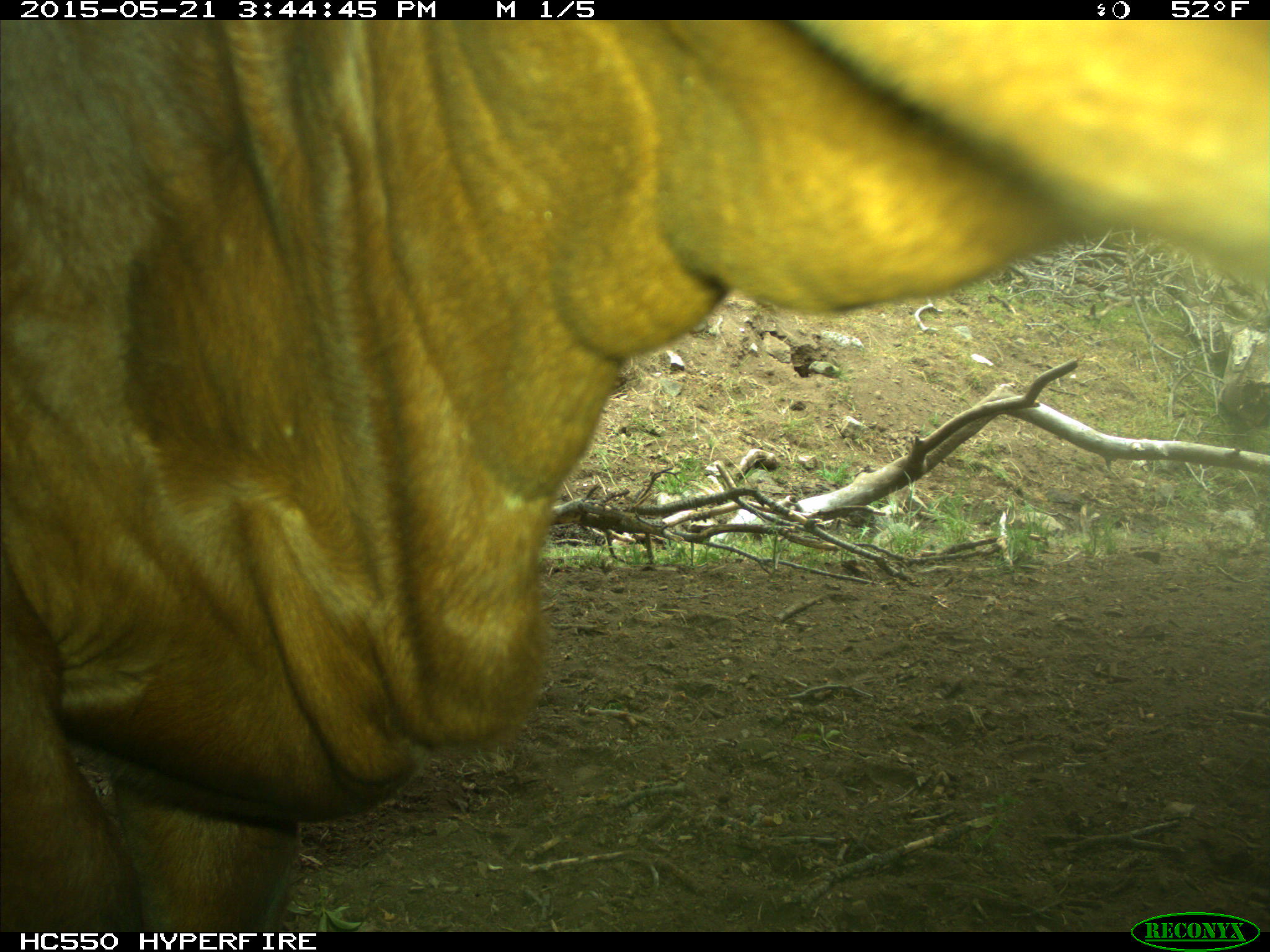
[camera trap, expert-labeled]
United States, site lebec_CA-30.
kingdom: Animalia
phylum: Chordata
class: Mammalia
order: Artiodactyla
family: Bovidae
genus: Bos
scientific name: Bos taurus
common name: domestic cow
Bos taurus (domestic cow).